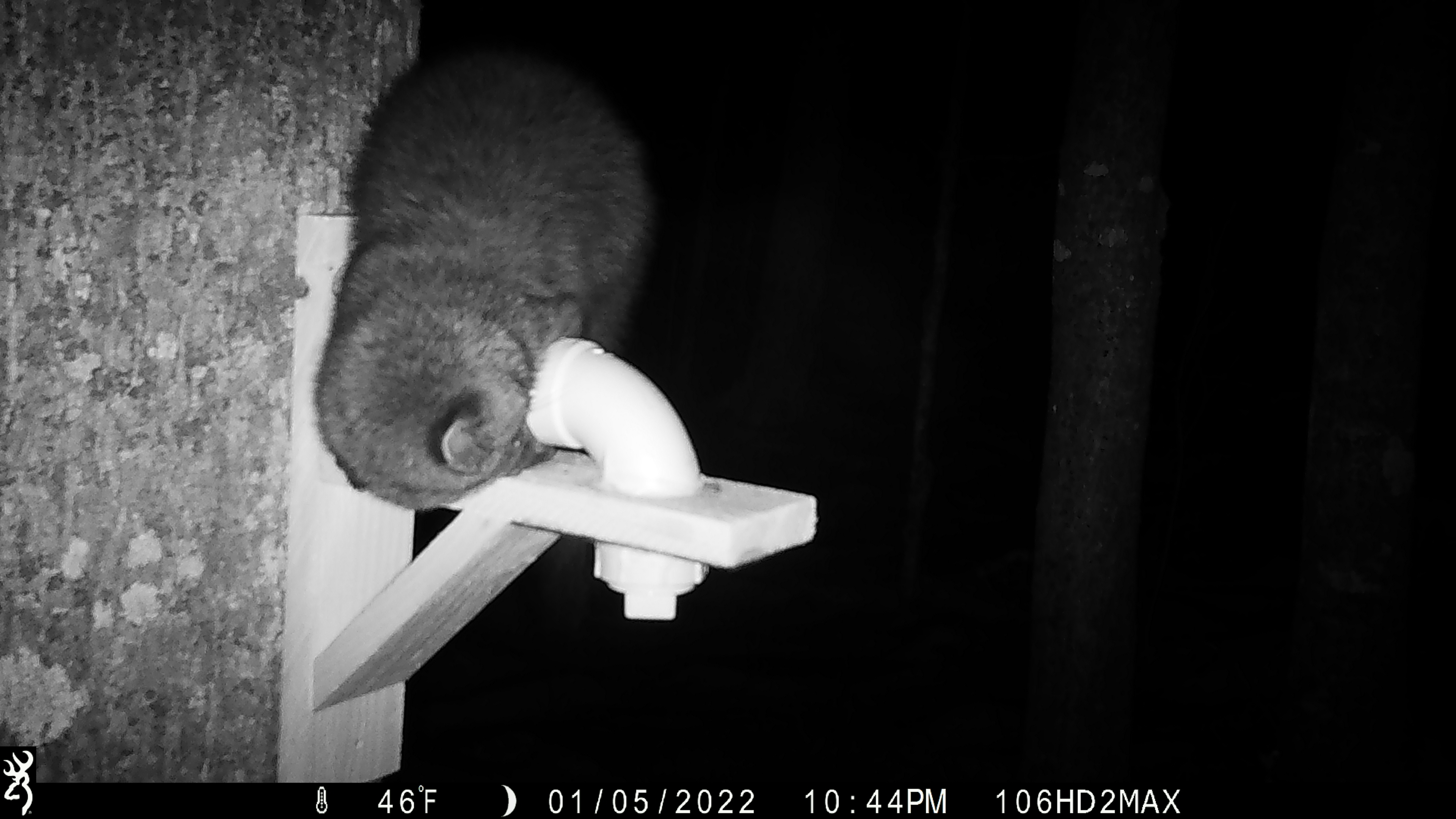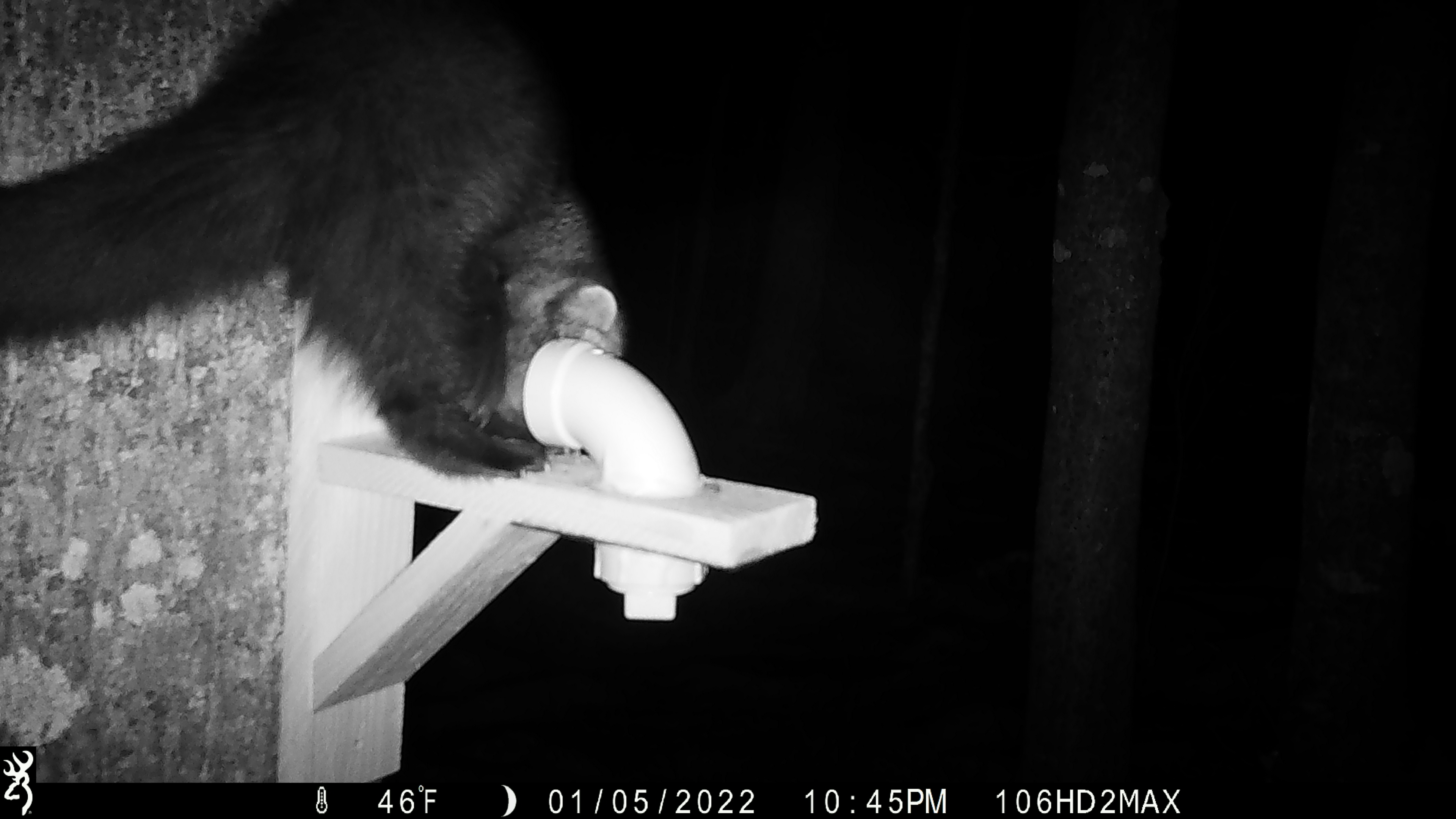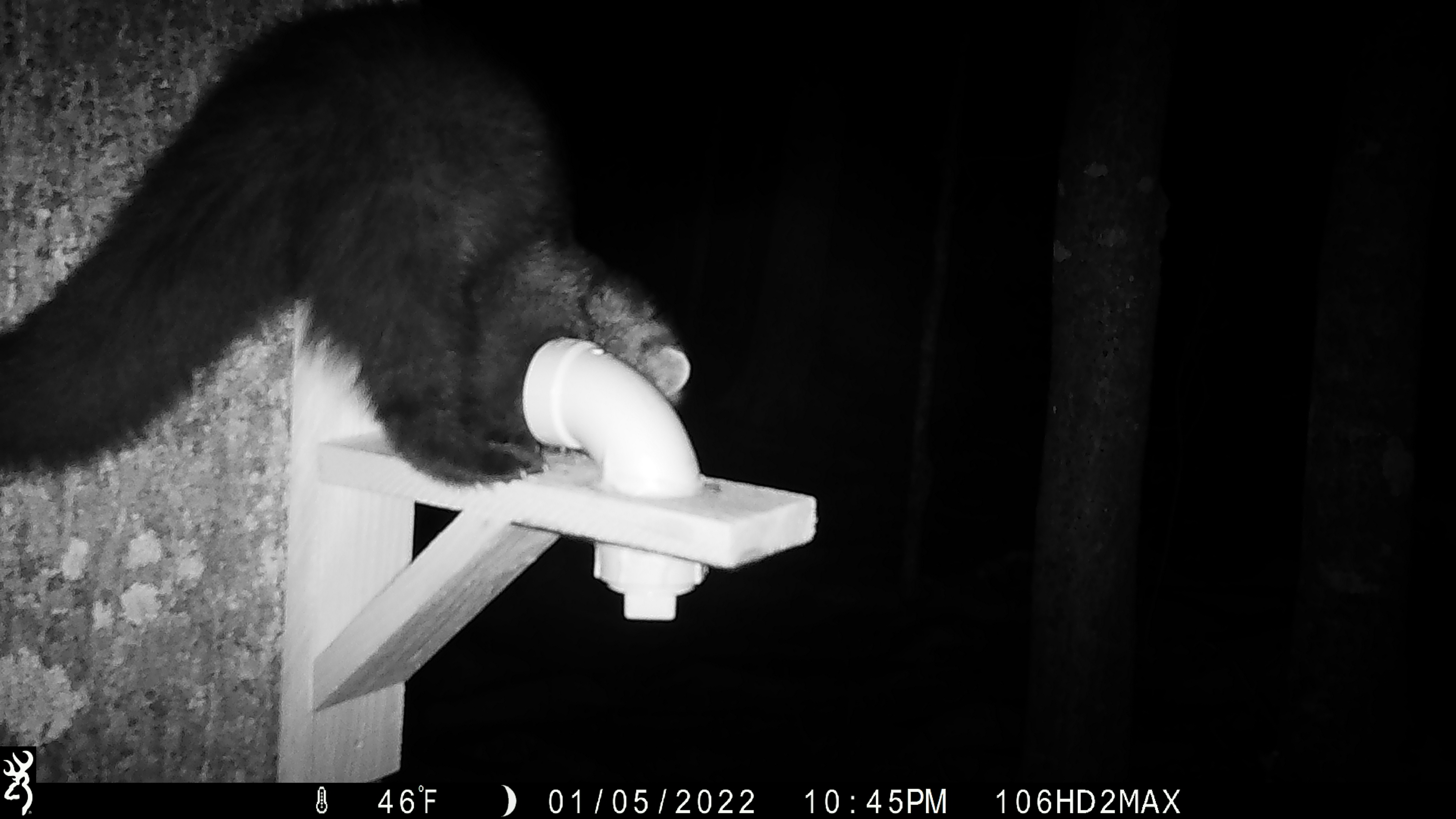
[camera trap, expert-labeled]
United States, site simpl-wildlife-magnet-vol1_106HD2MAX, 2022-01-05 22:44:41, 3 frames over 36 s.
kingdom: Animalia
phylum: Chordata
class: Mammalia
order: Carnivora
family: Mustelidae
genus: Pekania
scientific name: Pekania pennanti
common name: fisher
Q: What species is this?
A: Fisher (Pekania pennanti).